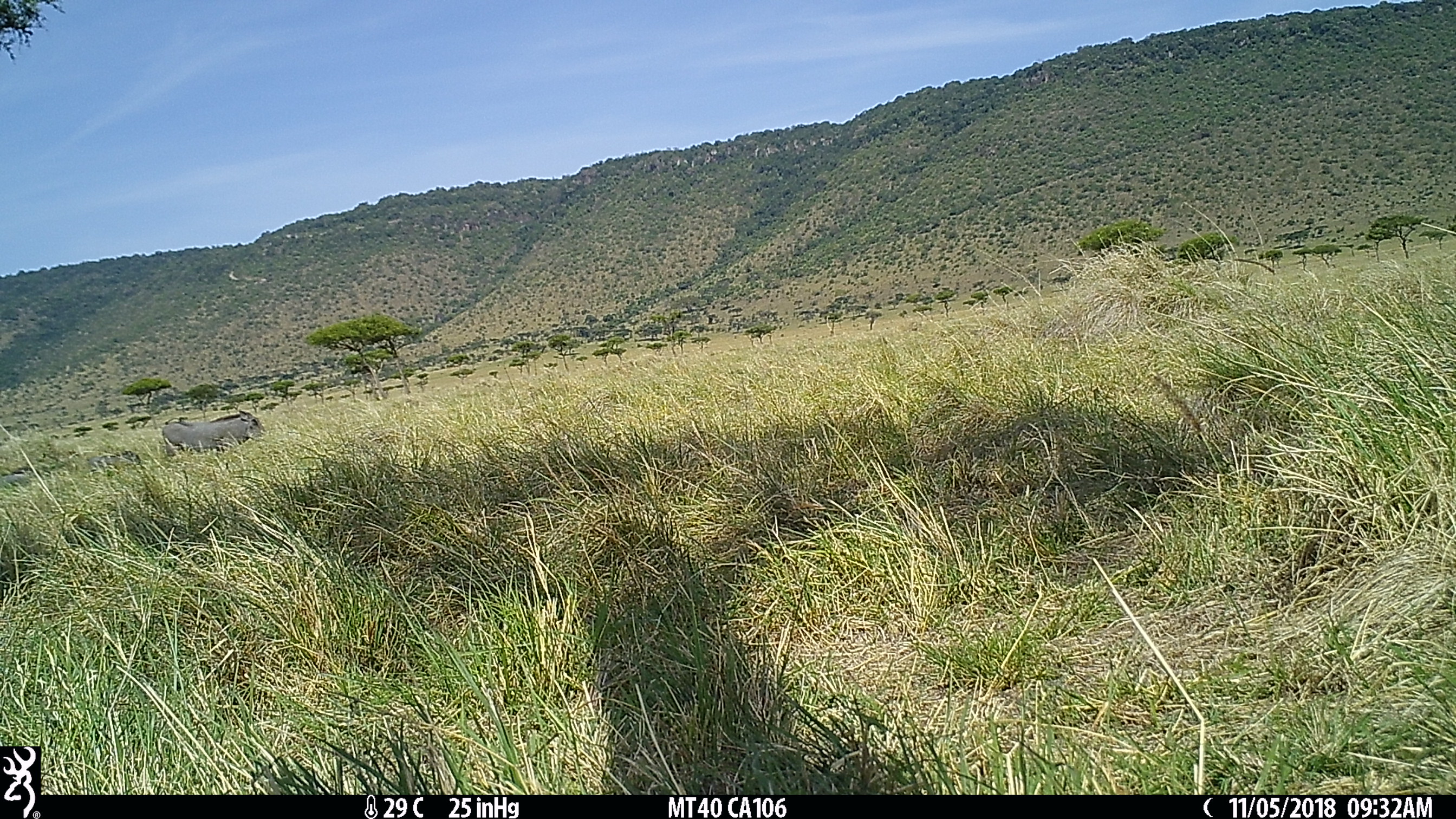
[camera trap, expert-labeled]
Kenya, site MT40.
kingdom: Animalia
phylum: Chordata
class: Mammalia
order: Artiodactyla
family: Suidae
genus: Phacochoerus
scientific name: Phacochoerus africanus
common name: common warthog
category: warthog